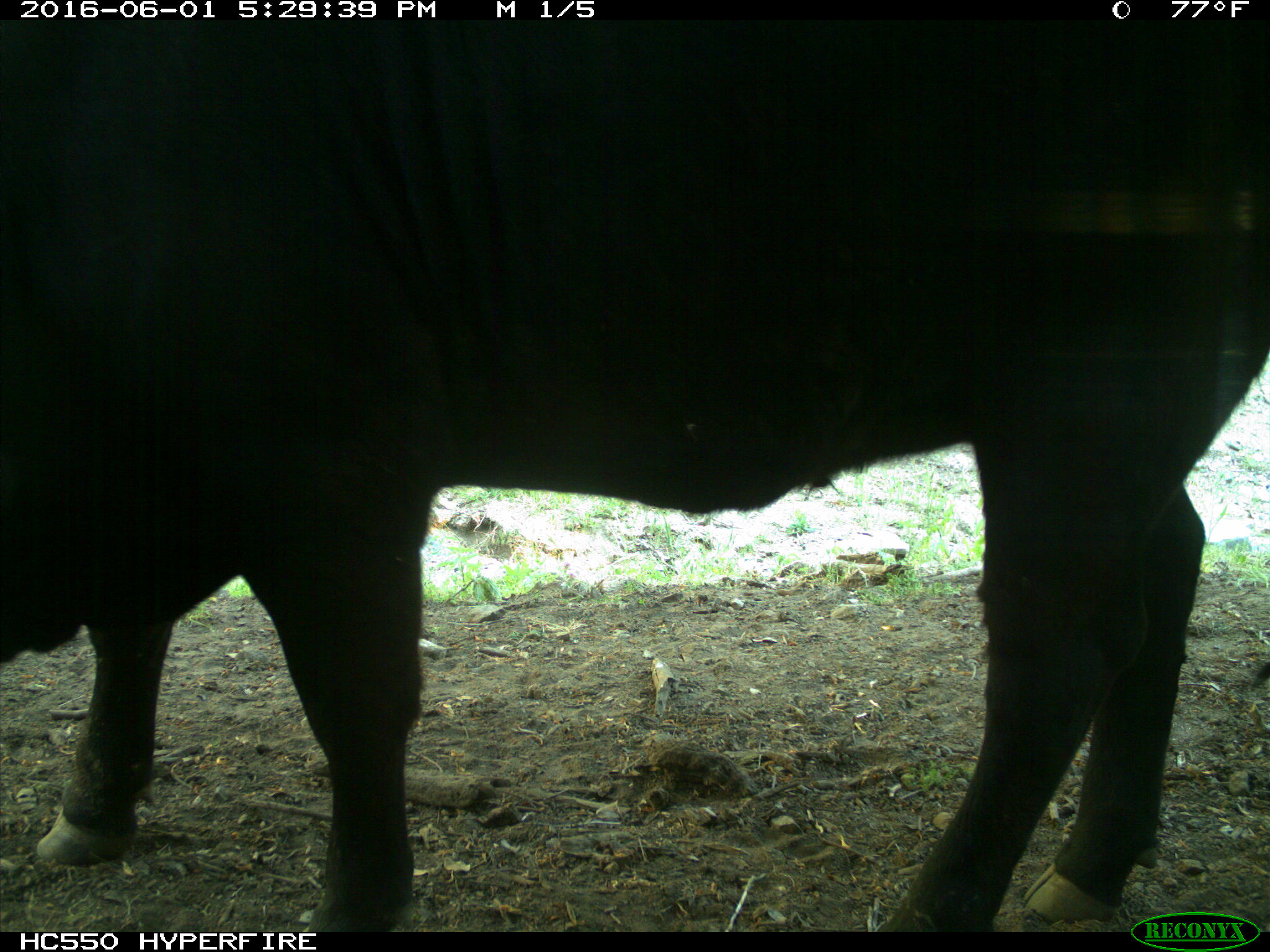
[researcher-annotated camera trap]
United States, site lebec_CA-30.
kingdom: Animalia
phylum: Chordata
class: Mammalia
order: Artiodactyla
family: Bovidae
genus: Bos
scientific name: Bos taurus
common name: domestic cow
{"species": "Bos taurus (domestic cow)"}